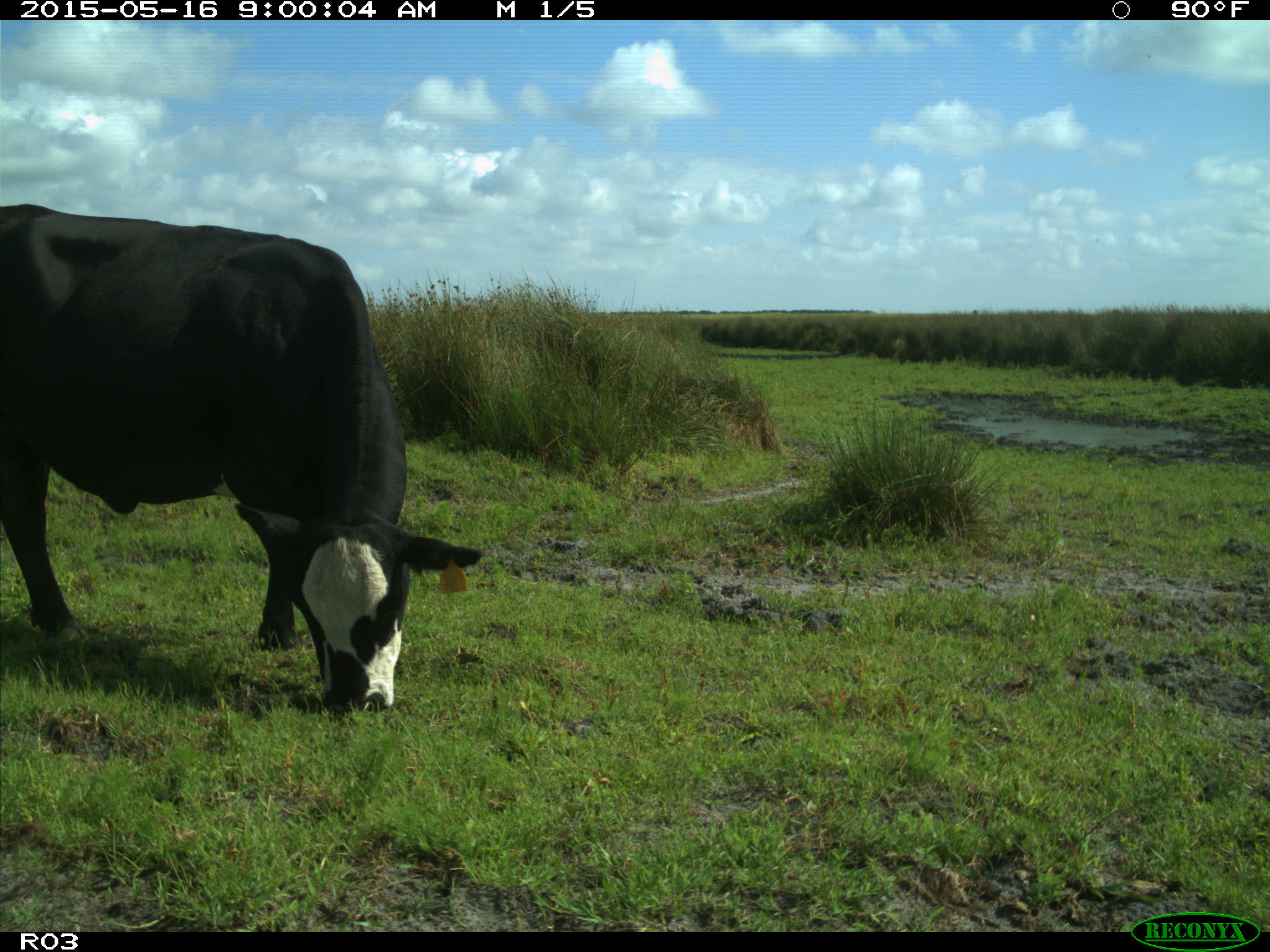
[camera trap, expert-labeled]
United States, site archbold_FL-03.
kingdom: Animalia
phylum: Chordata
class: Mammalia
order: Artiodactyla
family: Bovidae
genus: Bos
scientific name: Bos taurus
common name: domestic cow